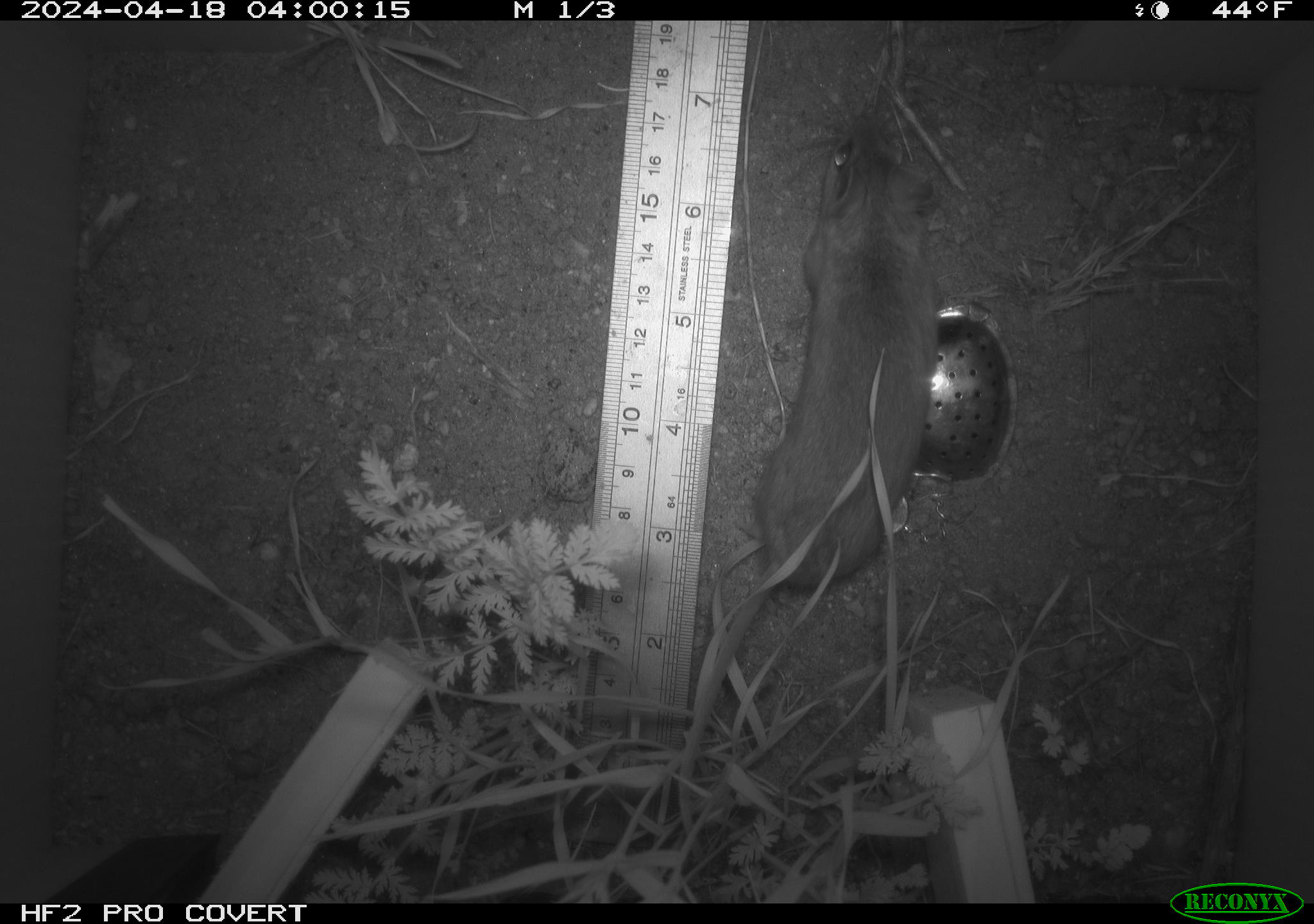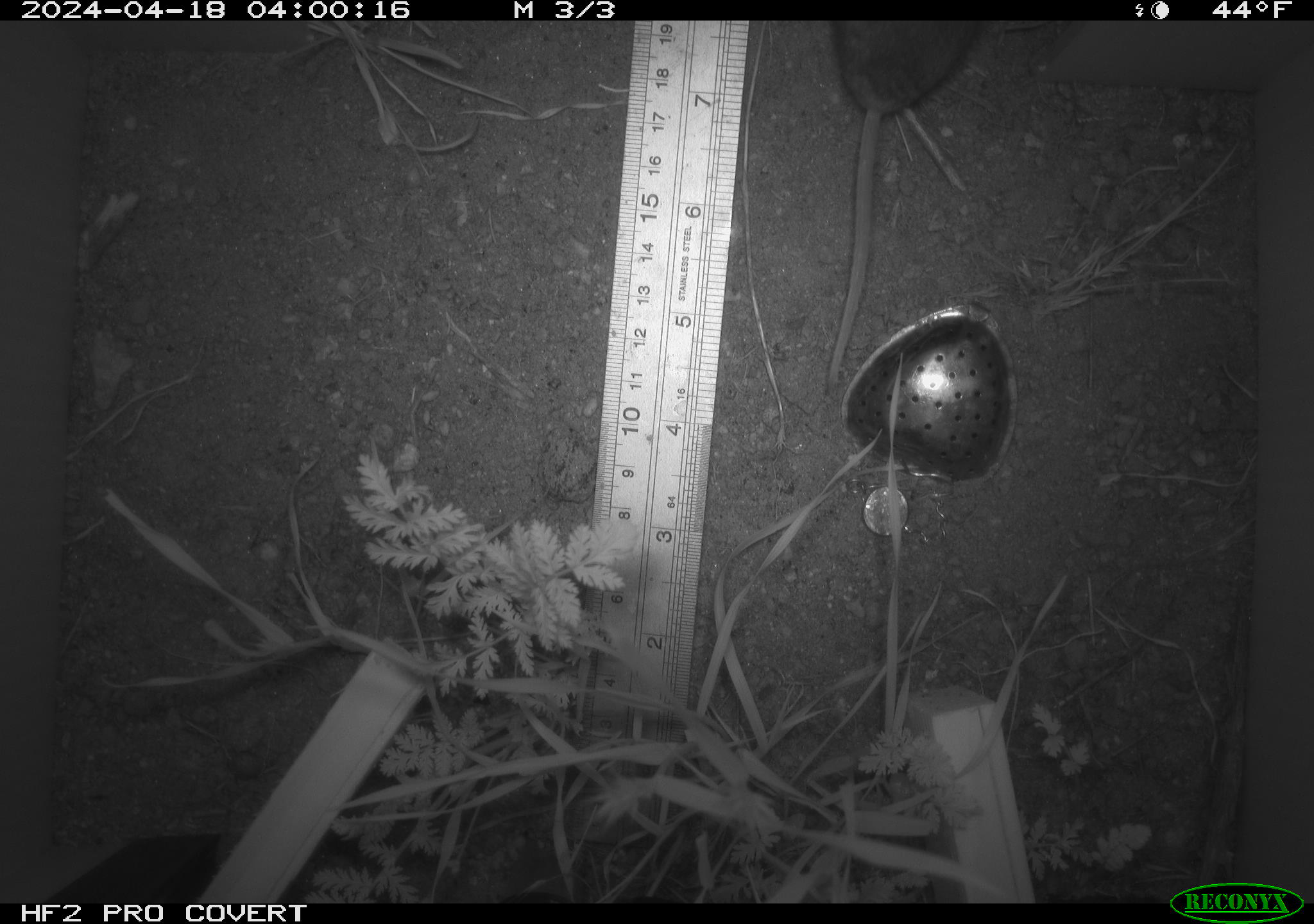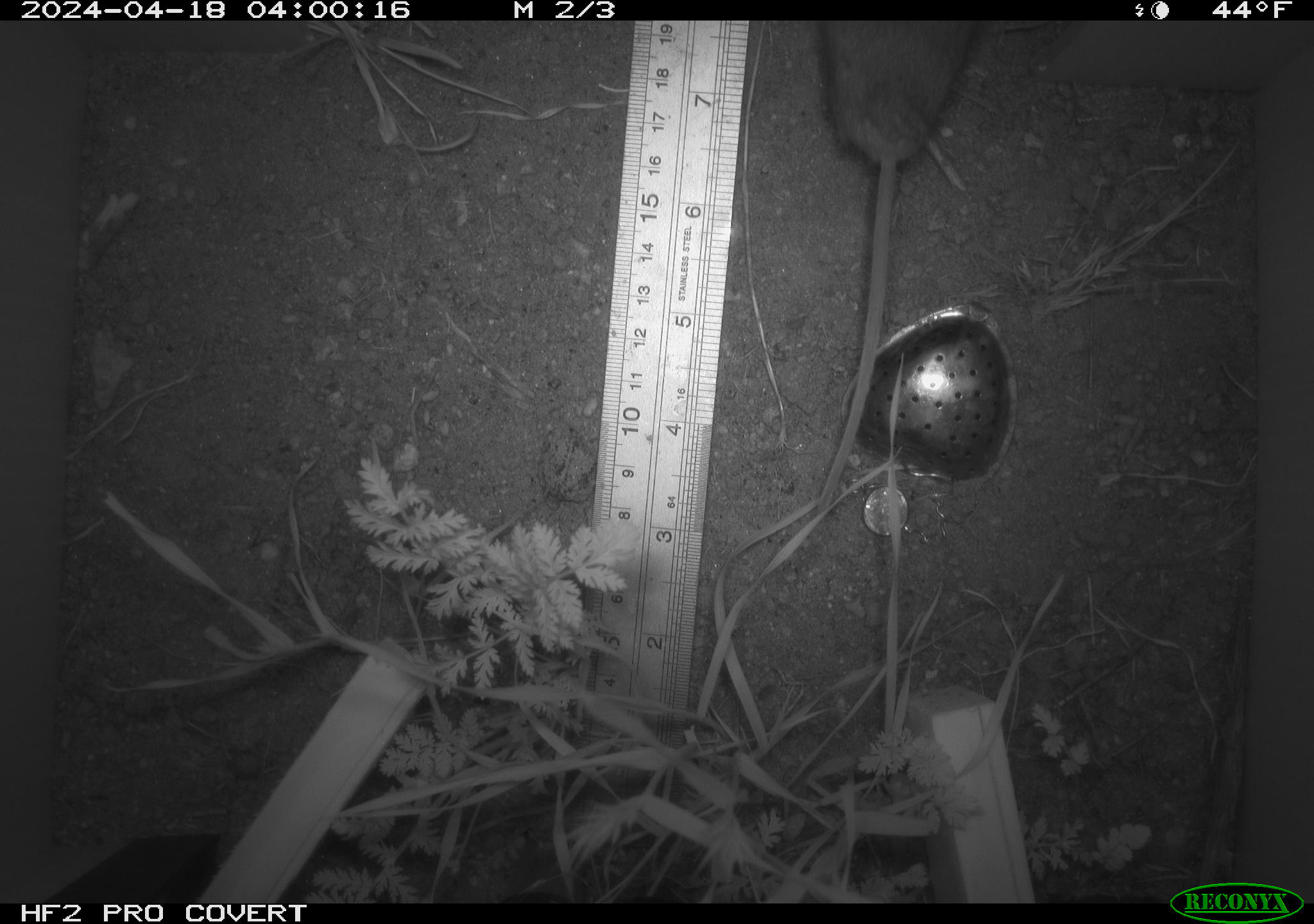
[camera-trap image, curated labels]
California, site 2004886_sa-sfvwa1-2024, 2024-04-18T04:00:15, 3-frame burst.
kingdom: Animalia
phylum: Chordata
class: Mammalia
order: Rodentia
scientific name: Rodentia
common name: mouse species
Mouse species (Rodentia).